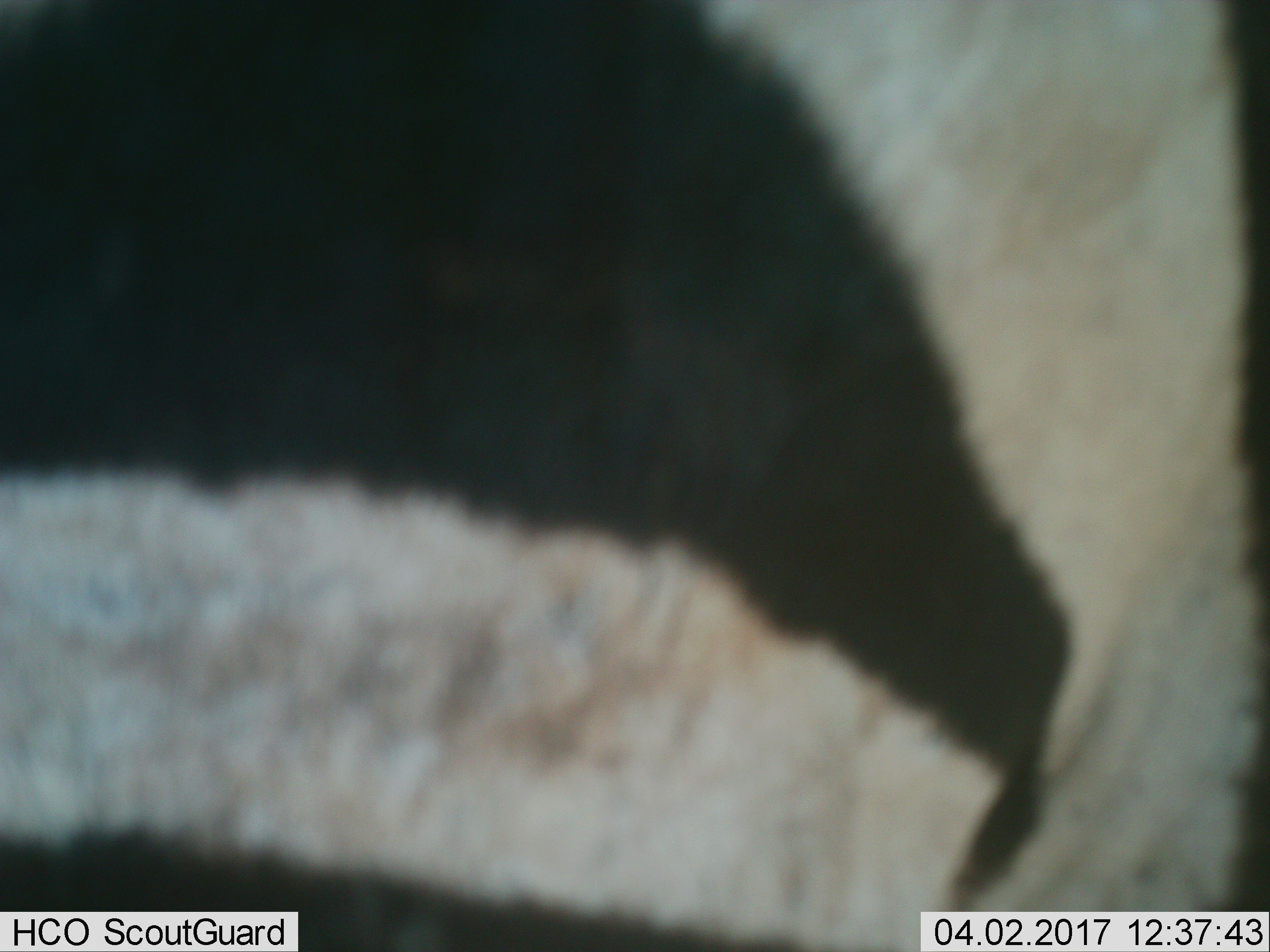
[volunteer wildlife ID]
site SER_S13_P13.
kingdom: Animalia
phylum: Chordata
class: Mammalia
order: Perissodactyla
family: Equidae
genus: Equus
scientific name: Equus quagga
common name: plains zebra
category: zebraplains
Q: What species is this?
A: Zebraplains (plains zebra) (Equus quagga).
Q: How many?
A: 1.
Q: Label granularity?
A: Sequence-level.